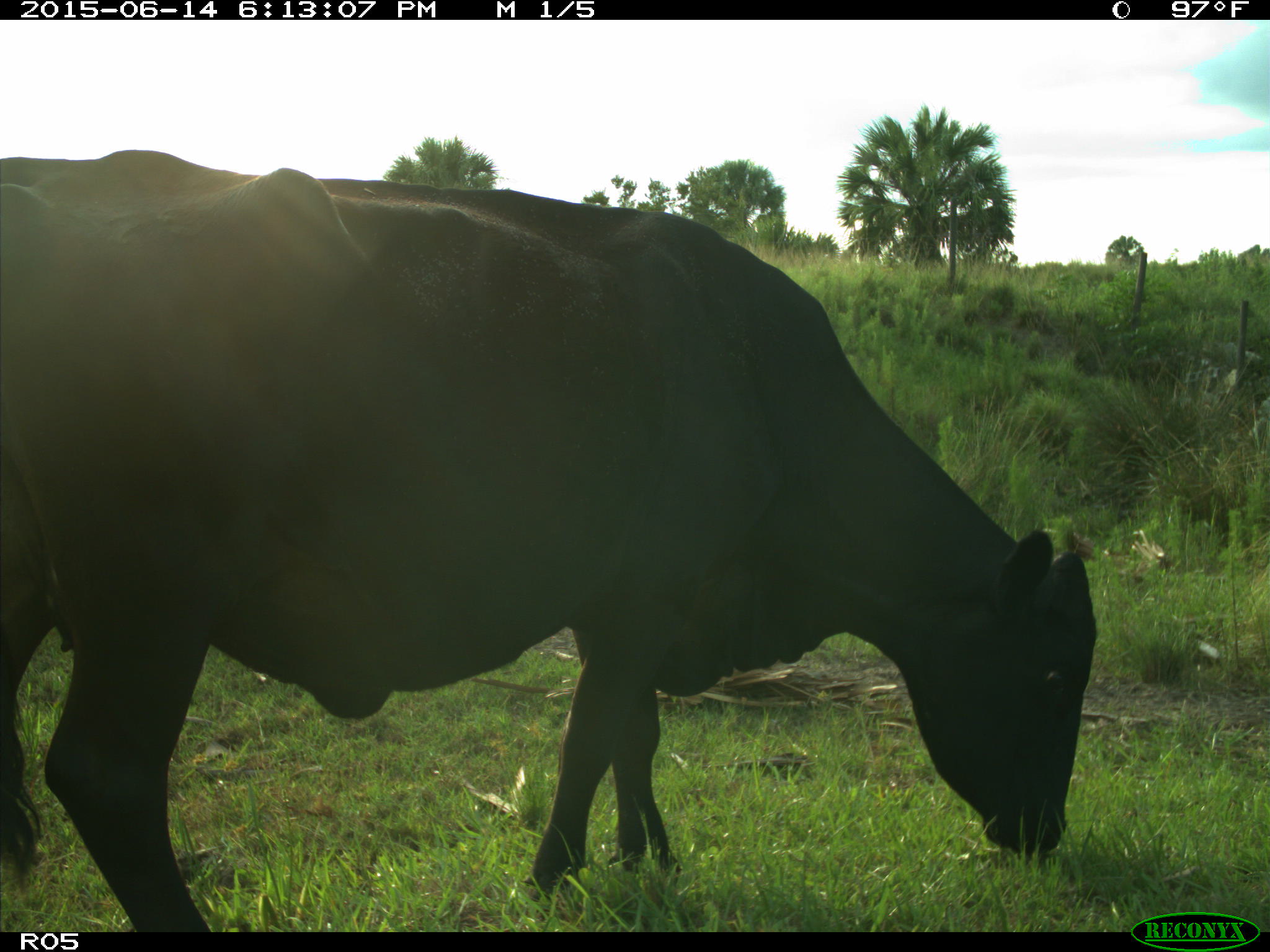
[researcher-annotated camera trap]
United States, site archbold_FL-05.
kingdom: Animalia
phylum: Chordata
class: Mammalia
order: Artiodactyla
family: Bovidae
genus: Bos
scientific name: Bos taurus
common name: domestic cow